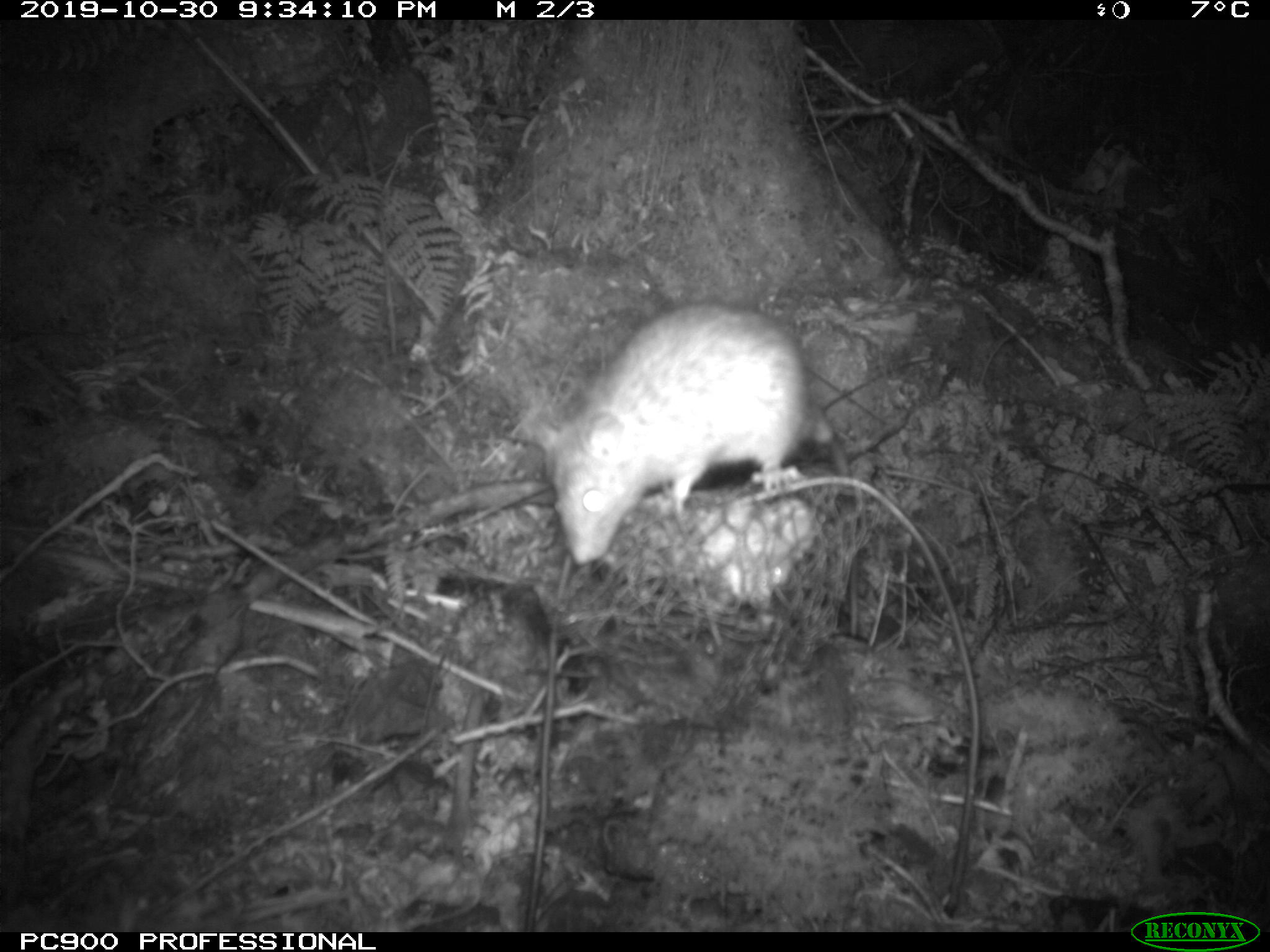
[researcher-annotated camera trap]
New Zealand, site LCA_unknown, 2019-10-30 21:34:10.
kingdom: Animalia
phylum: Chordata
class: Mammalia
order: Rodentia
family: Muridae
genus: Rattus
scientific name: Rattus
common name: rat